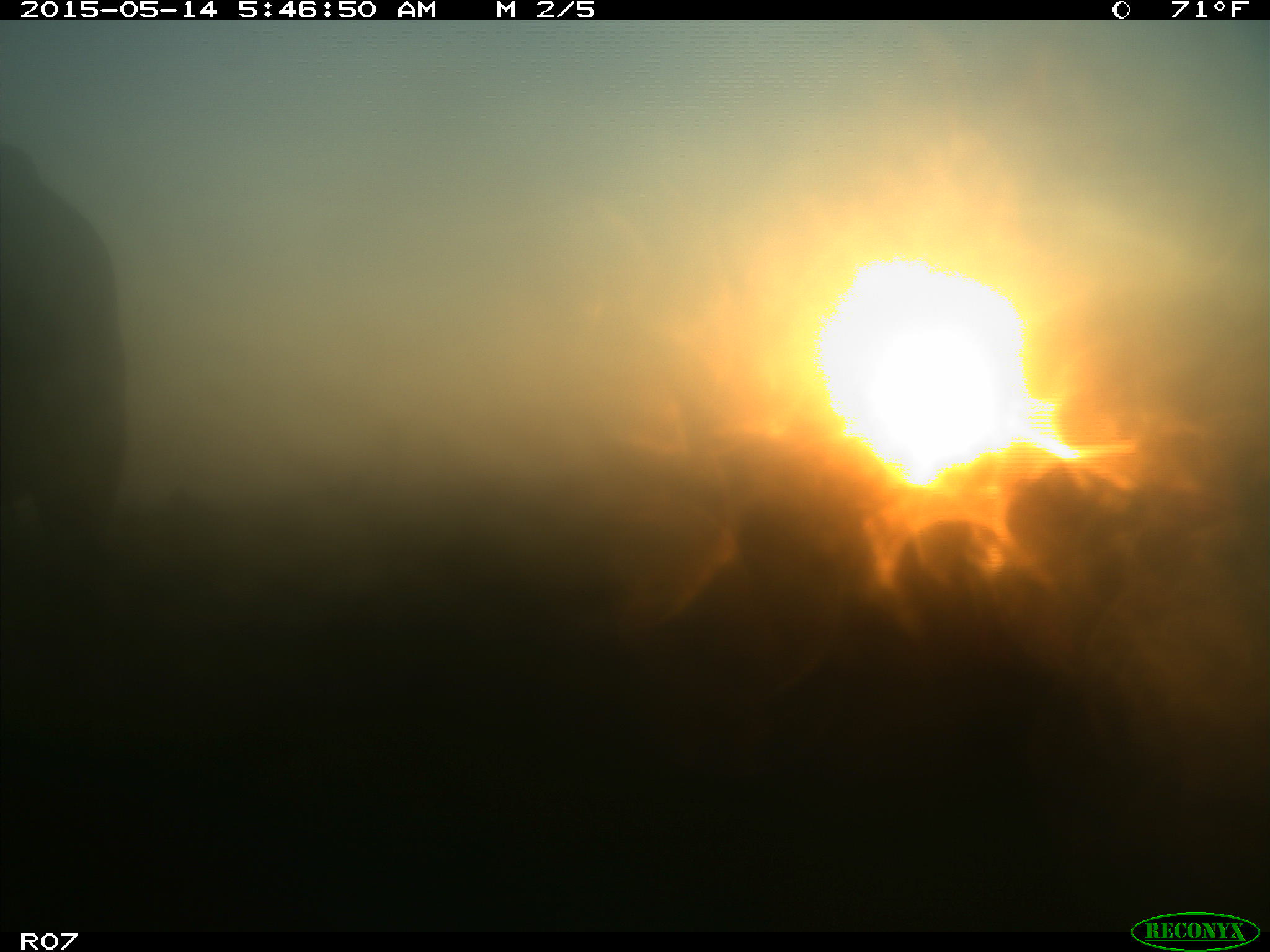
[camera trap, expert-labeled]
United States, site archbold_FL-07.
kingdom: Animalia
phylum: Chordata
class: Mammalia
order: Artiodactyla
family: Bovidae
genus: Bos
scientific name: Bos taurus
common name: domestic cow